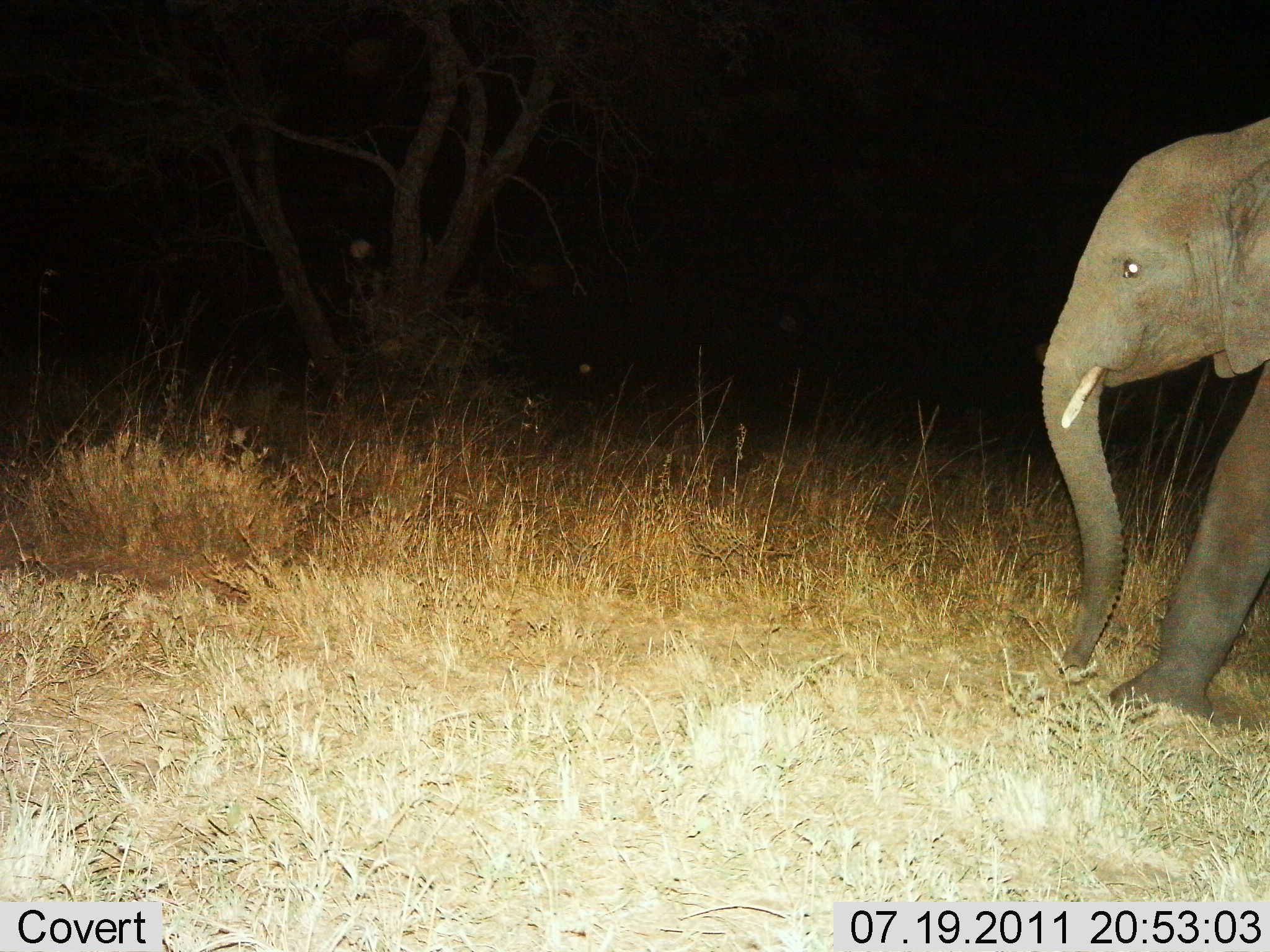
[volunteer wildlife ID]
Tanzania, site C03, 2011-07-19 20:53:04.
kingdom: Animalia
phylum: Chordata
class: Mammalia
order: Proboscidea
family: Elephantidae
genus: Loxodonta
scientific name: Loxodonta africana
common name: african bush elephant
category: elephant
Elephant (african bush elephant) (Loxodonta africana), count 1. Behavior (volunteer vote fractions): standing 27%, resting 0%, moving 73%, interacting 0%. Young present (vote fraction): 0%. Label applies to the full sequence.